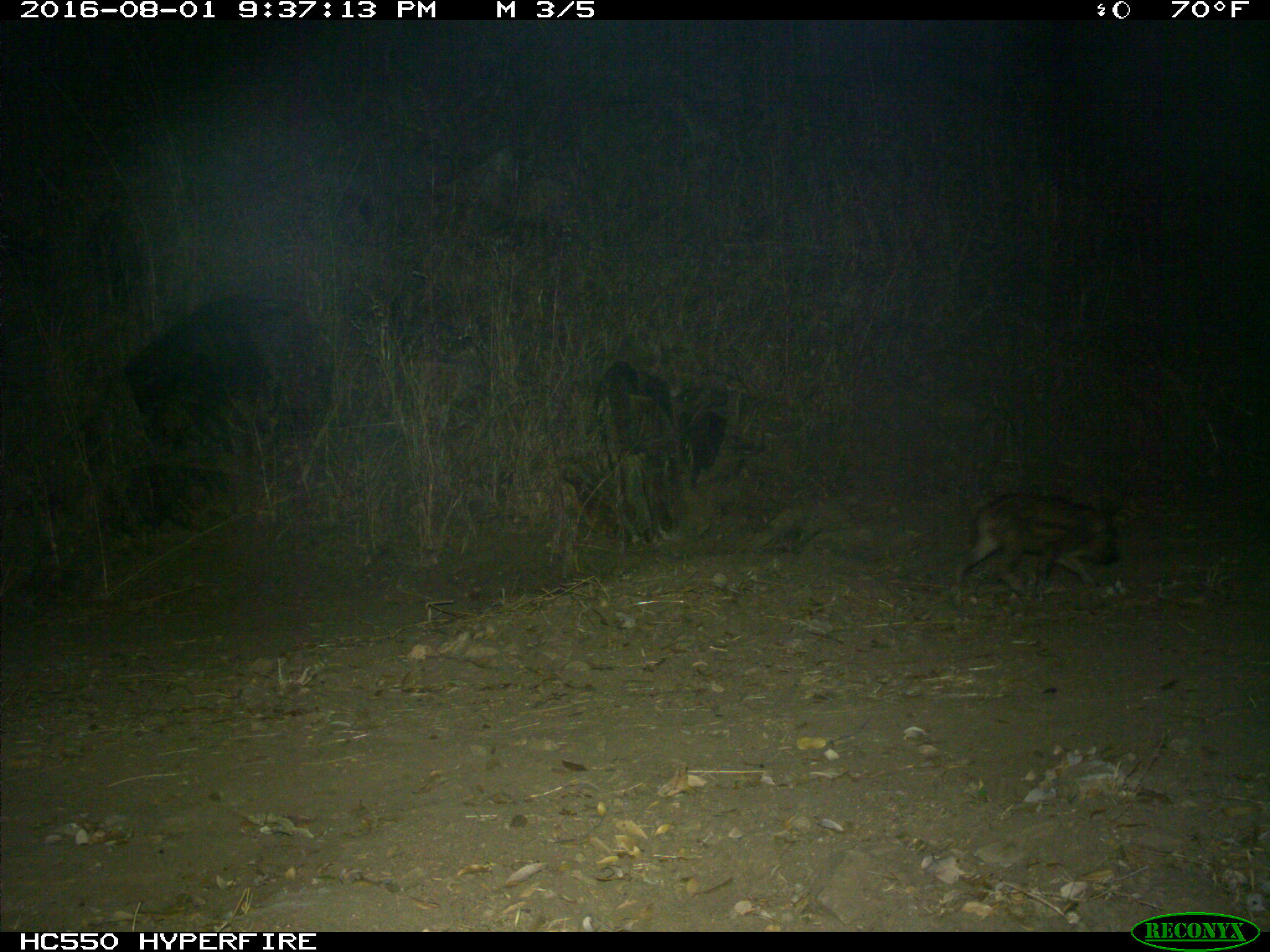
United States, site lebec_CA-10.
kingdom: Animalia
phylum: Chordata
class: Mammalia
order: Artiodactyla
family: Suidae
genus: Sus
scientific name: Sus scrofa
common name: wild boar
Sus scrofa (wild boar).